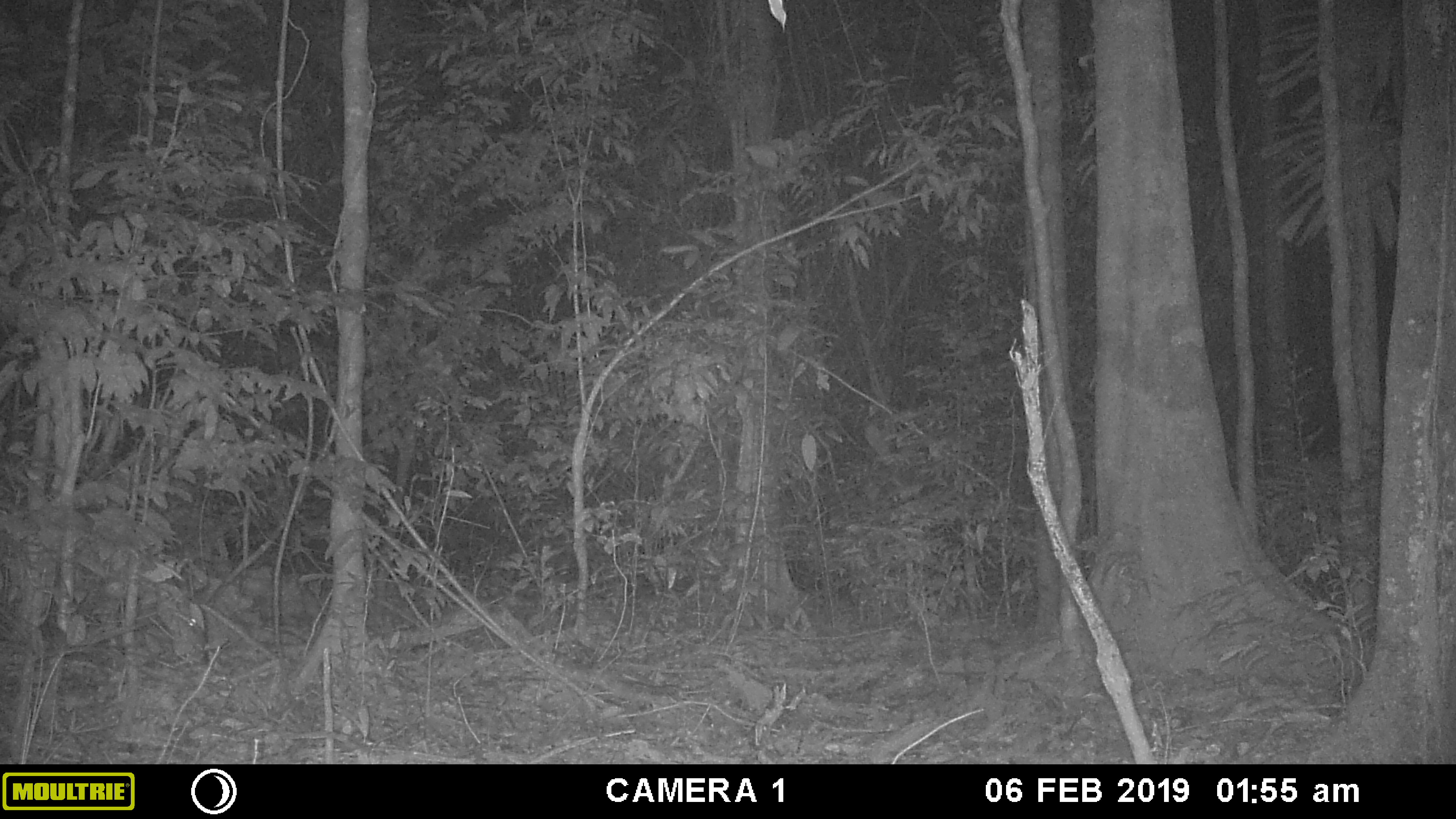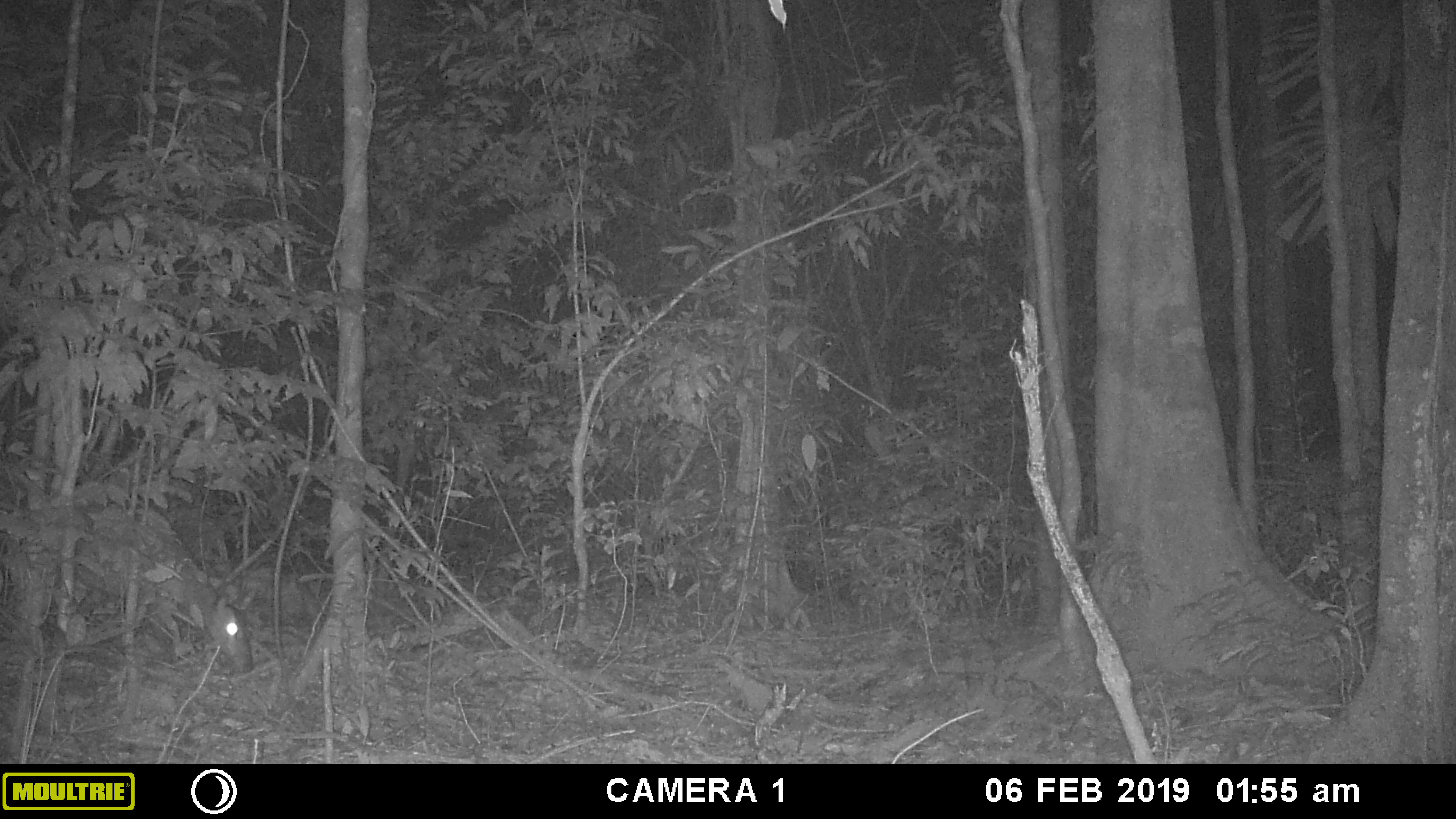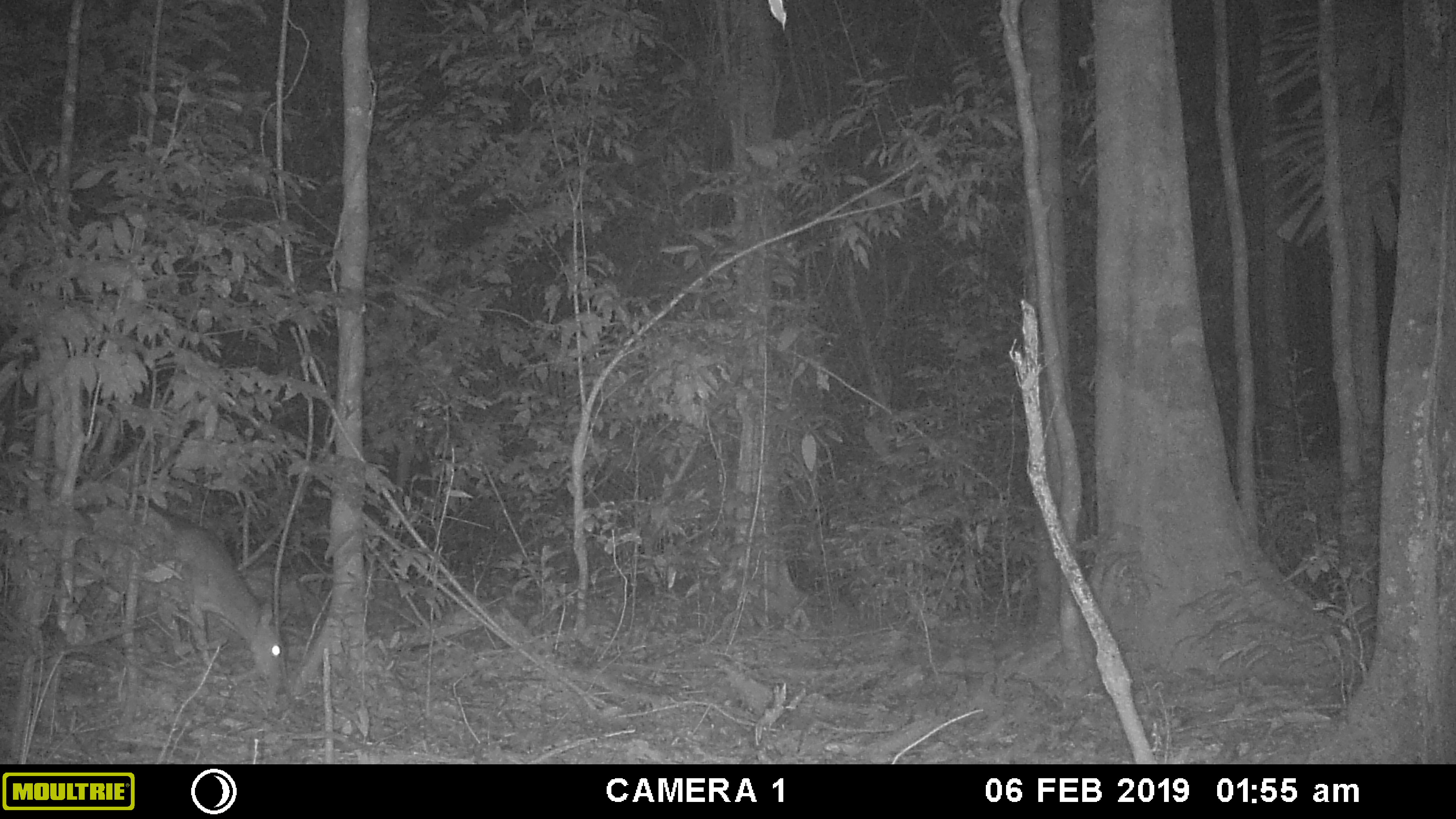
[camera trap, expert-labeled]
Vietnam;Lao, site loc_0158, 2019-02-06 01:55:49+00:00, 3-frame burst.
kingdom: Animalia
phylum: Chordata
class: Mammalia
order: Artiodactyla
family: Cervidae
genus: Muntiacus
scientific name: Muntiacus vuquangensis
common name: large-antlered muntjac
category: large antlered muntjac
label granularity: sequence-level